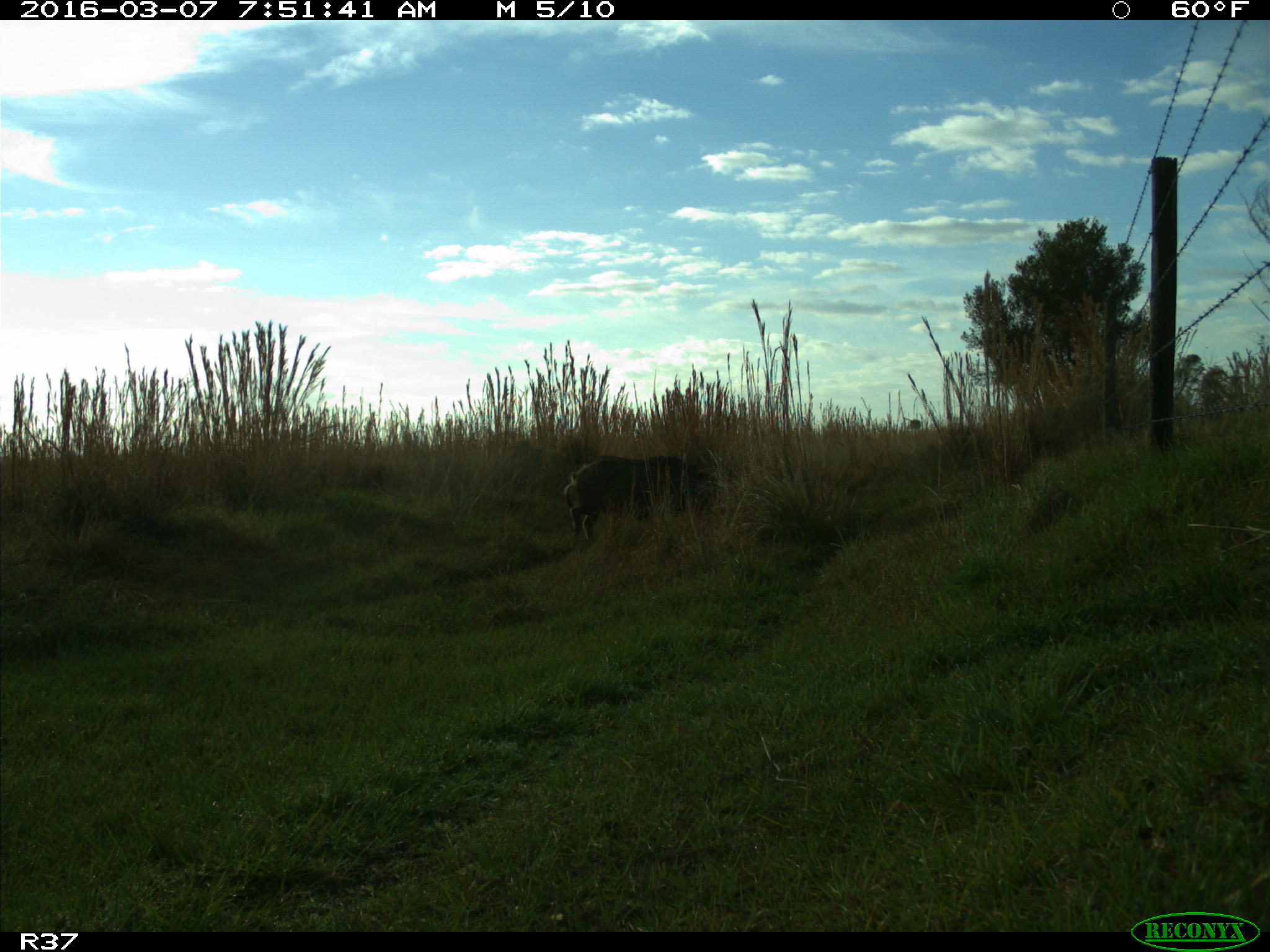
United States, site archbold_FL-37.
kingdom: Animalia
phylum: Chordata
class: Mammalia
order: Artiodactyla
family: Suidae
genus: Sus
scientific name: Sus scrofa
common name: wild boar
Sus scrofa (wild boar).